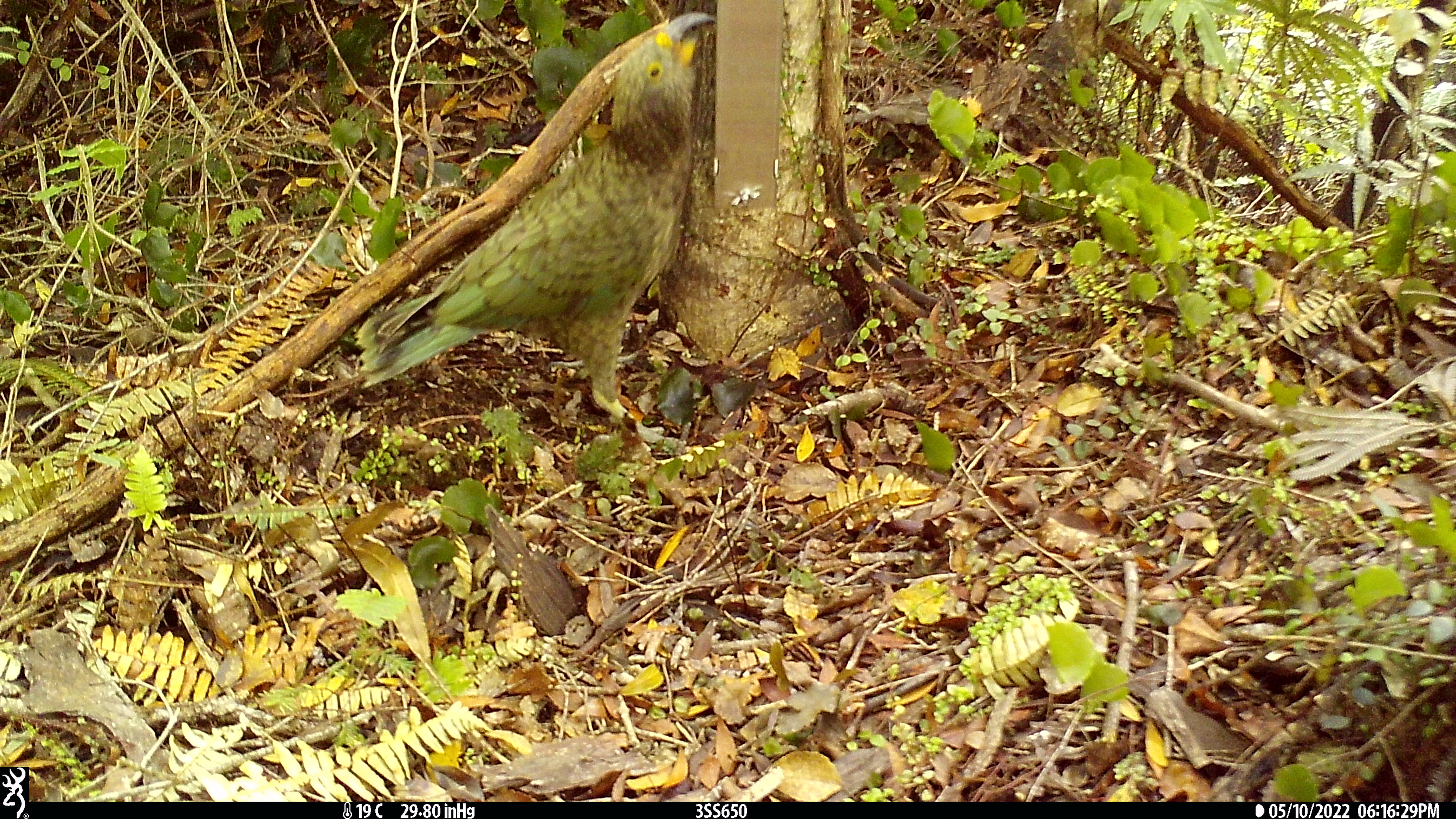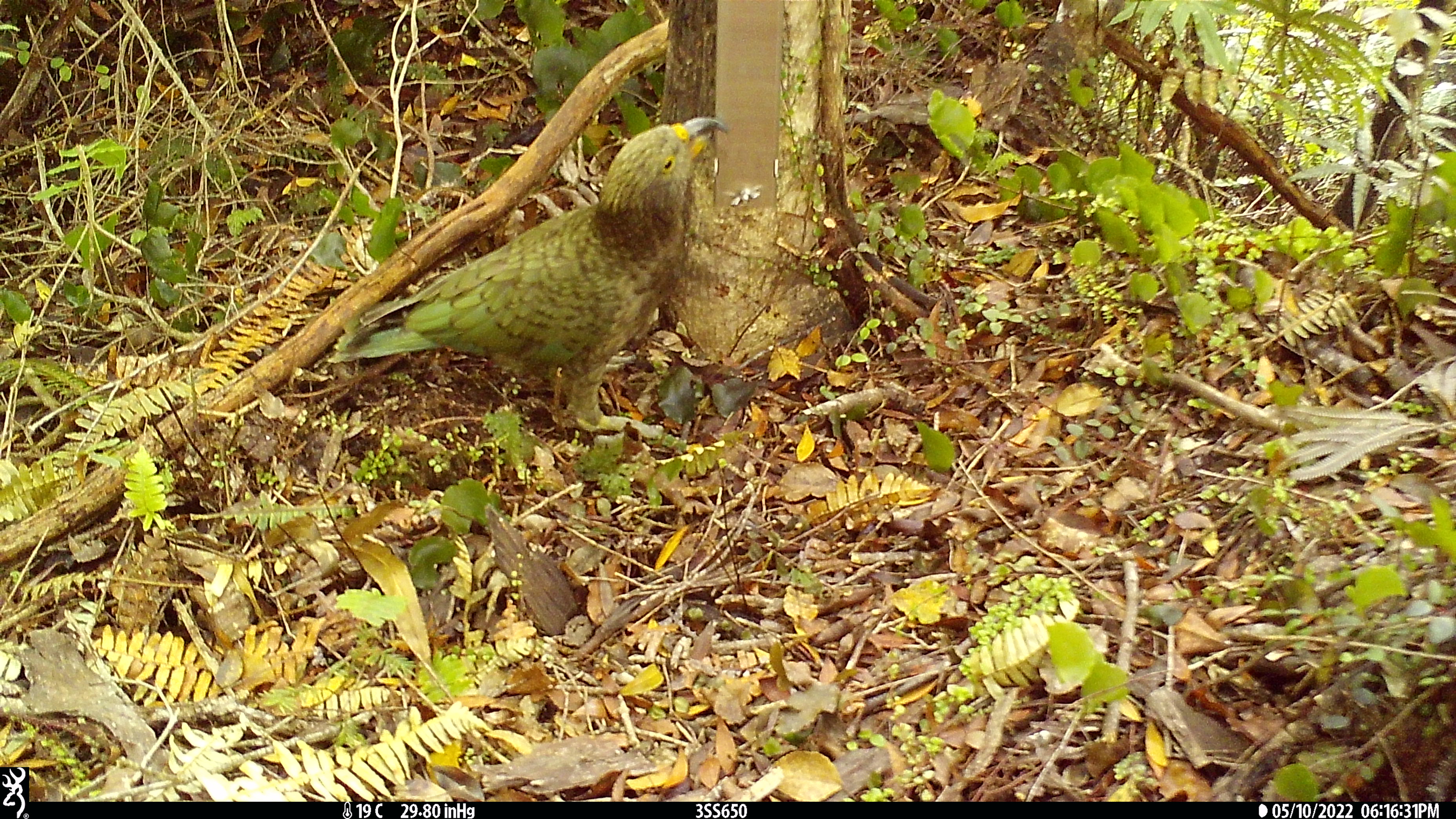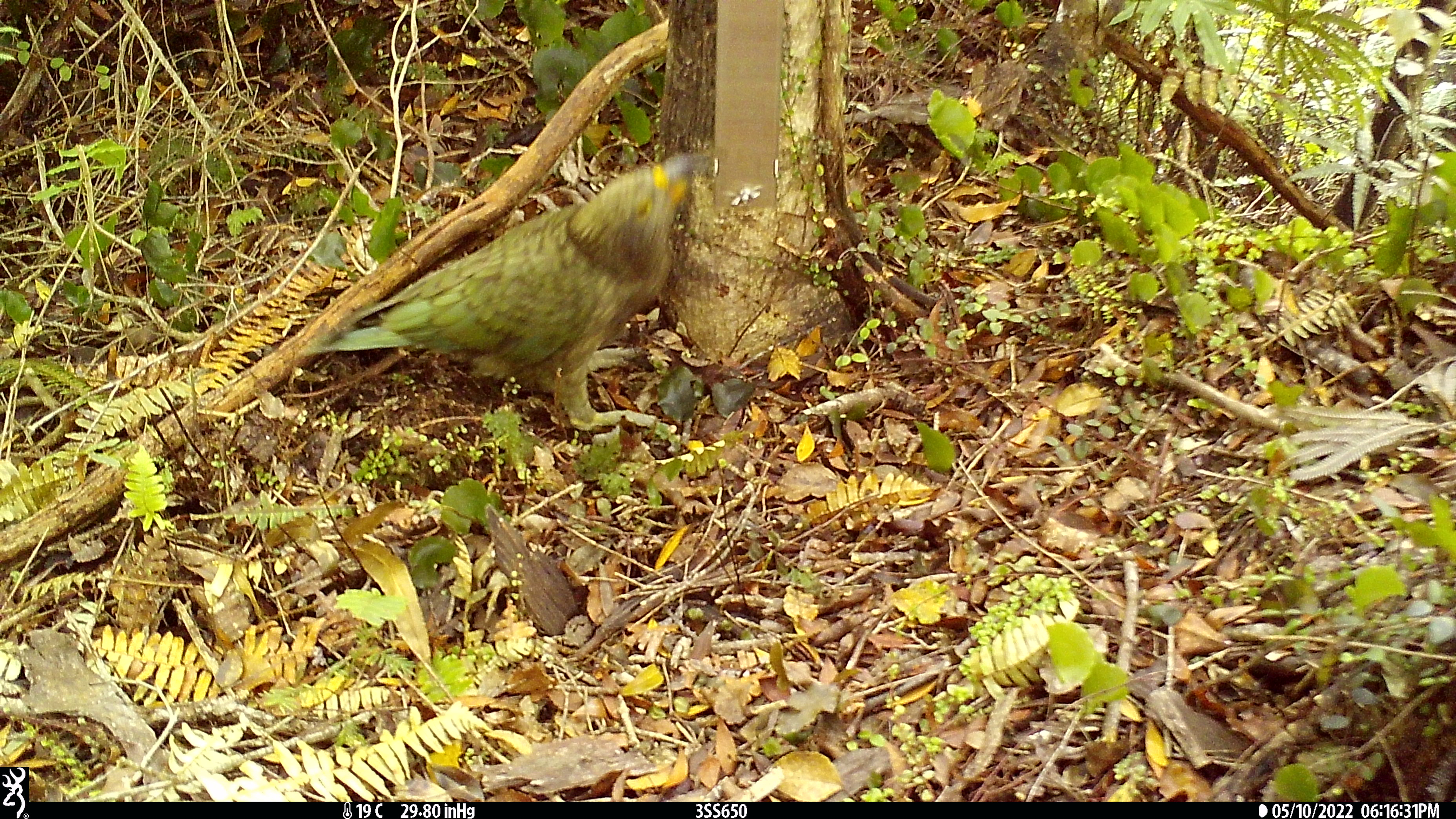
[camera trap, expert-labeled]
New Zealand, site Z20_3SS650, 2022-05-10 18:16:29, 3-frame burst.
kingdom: Animalia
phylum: Chordata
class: Aves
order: Psittaciformes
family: Strigopidae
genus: Nestor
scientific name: Nestor notabilis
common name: kea